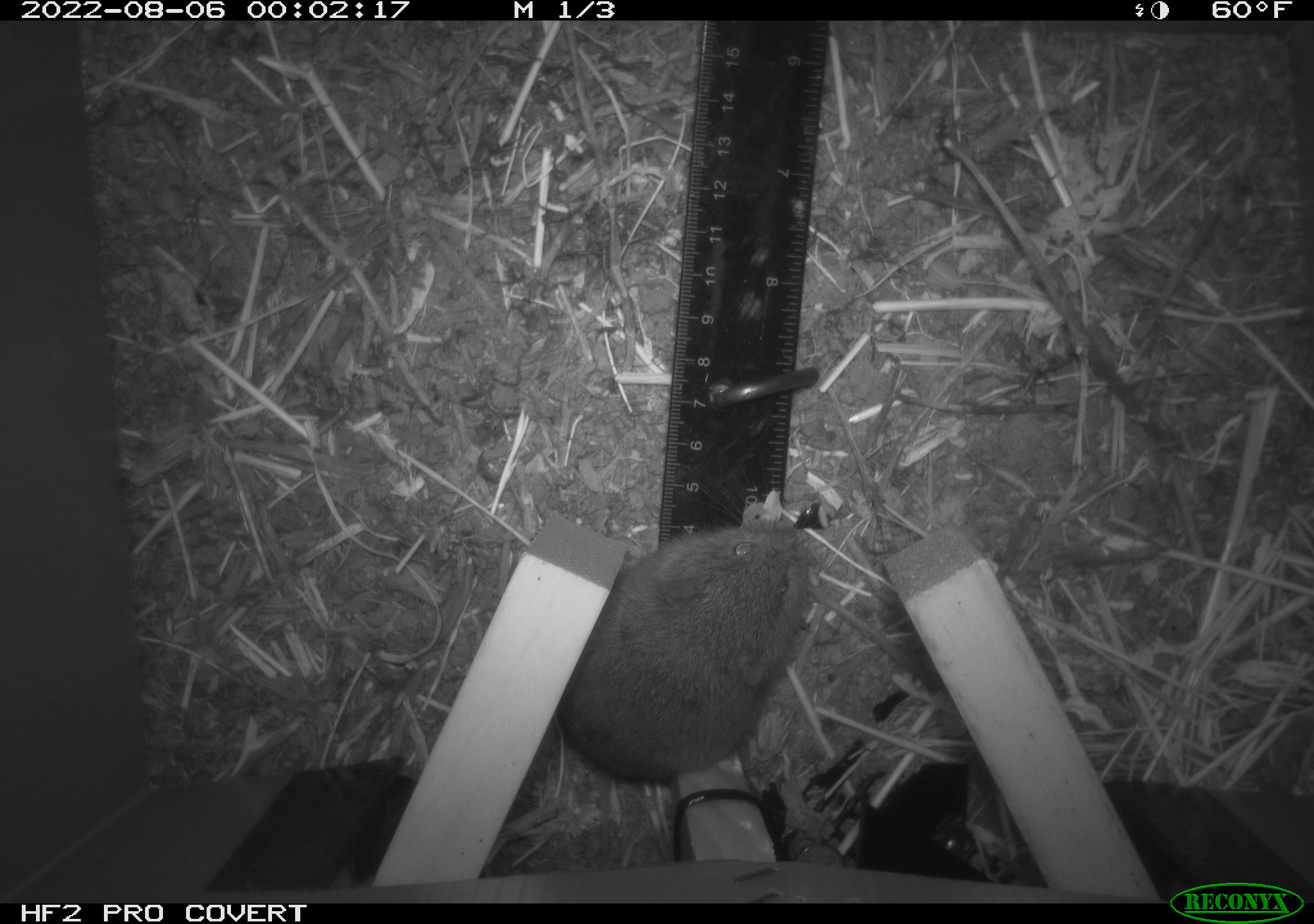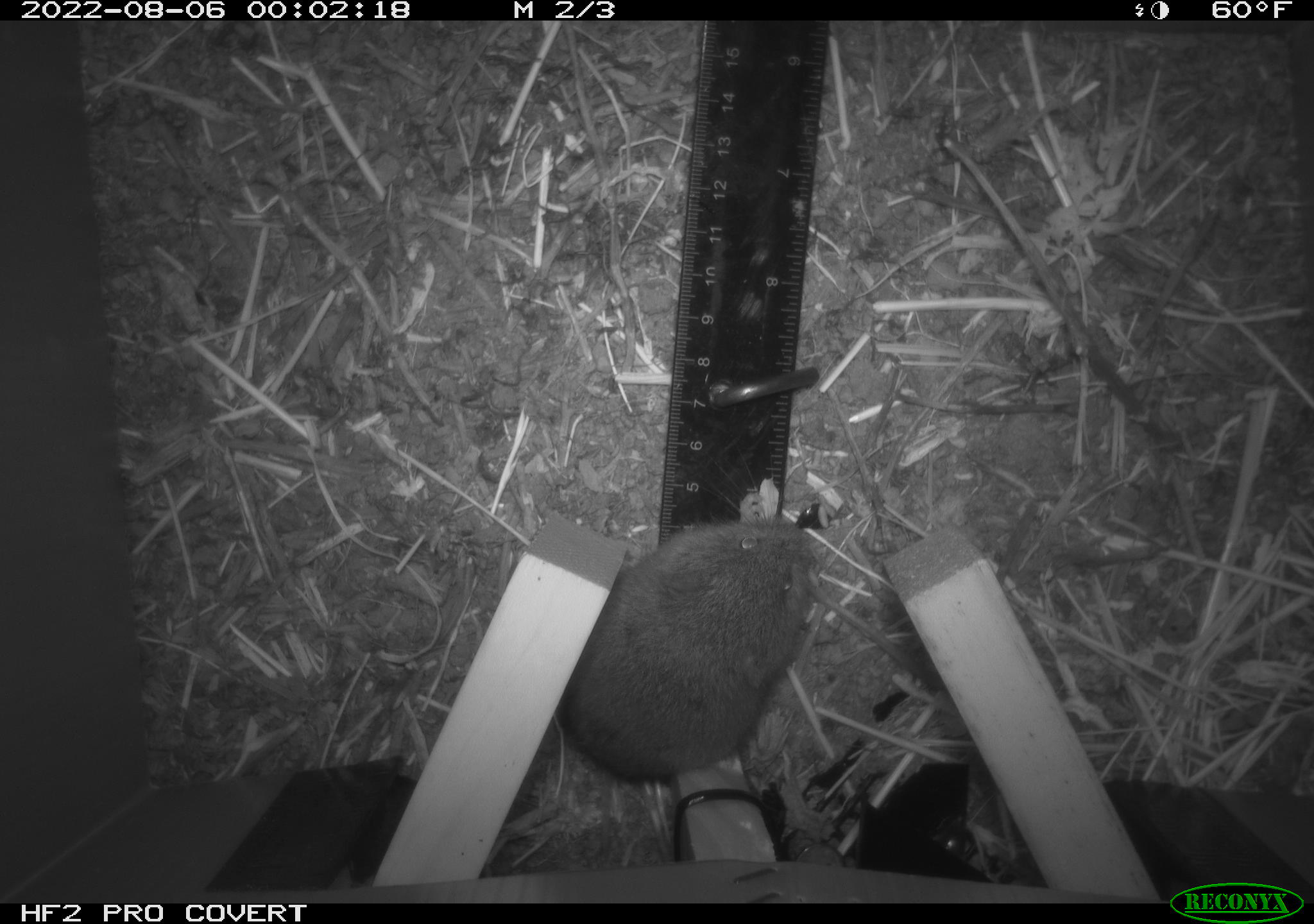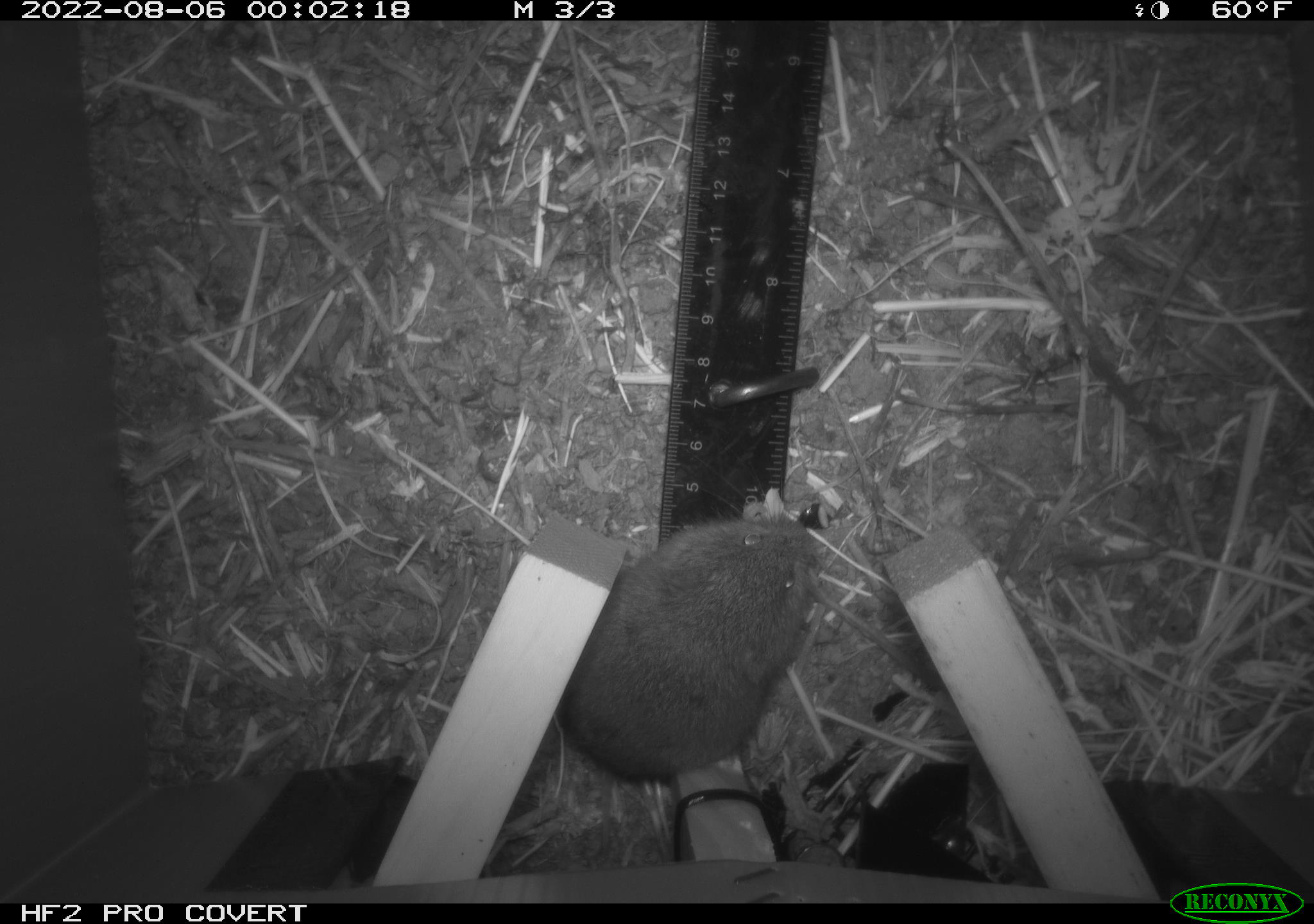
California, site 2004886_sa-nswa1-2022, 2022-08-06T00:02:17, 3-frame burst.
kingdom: Animalia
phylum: Chordata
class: Mammalia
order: Rodentia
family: Cricetidae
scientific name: Cricetidae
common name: hamsters, voles, lemmings, and allies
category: cricetidae family